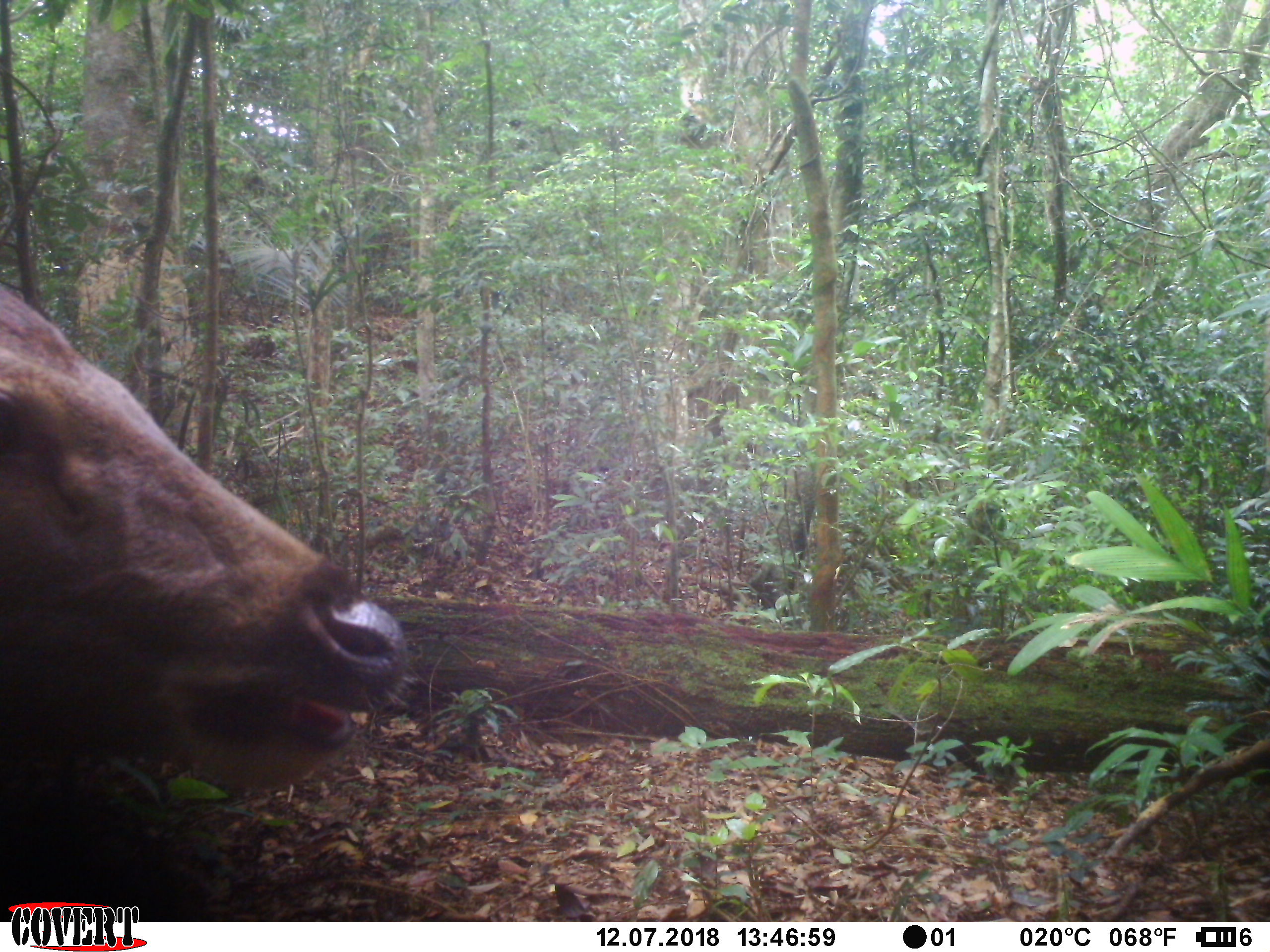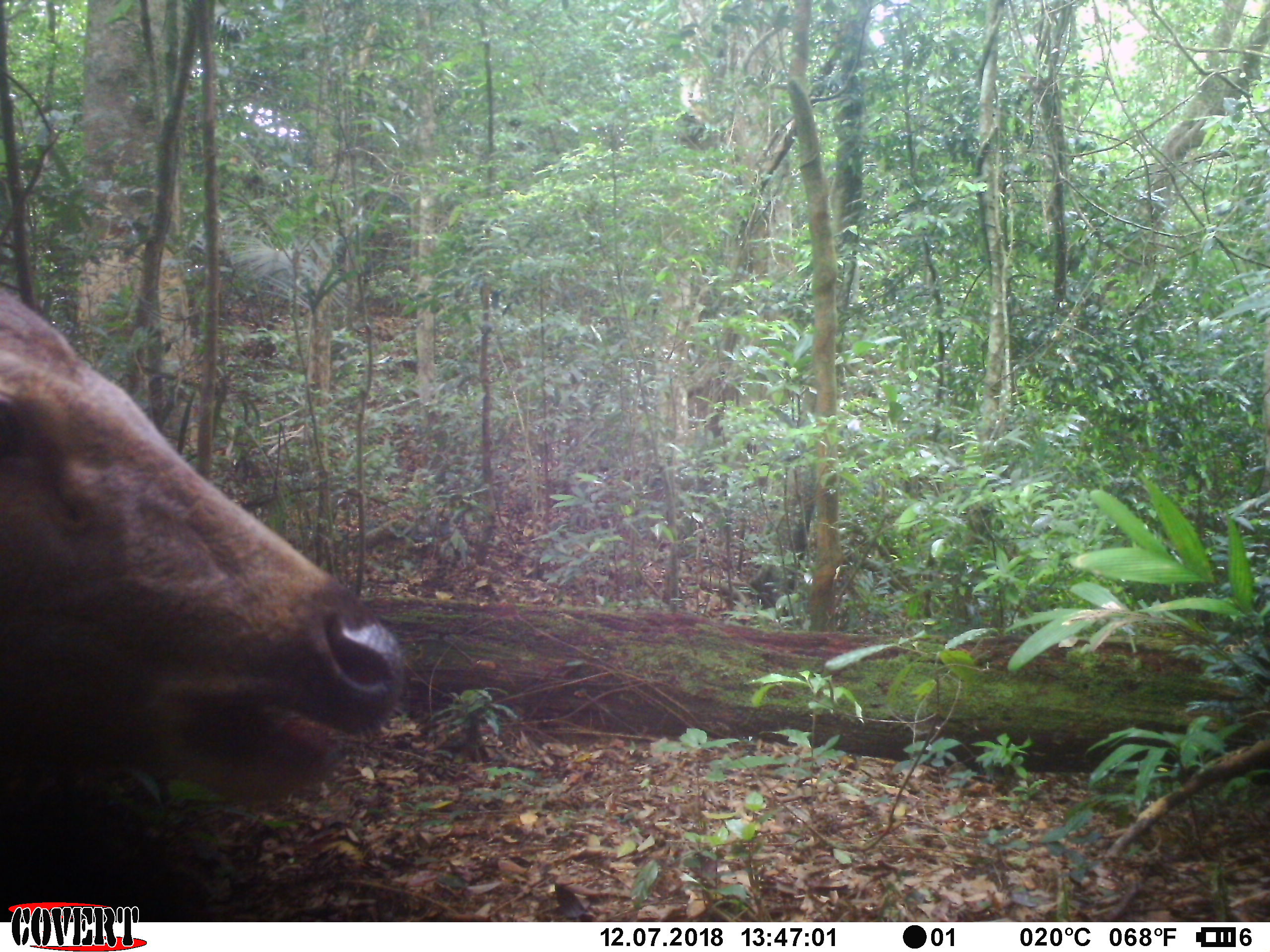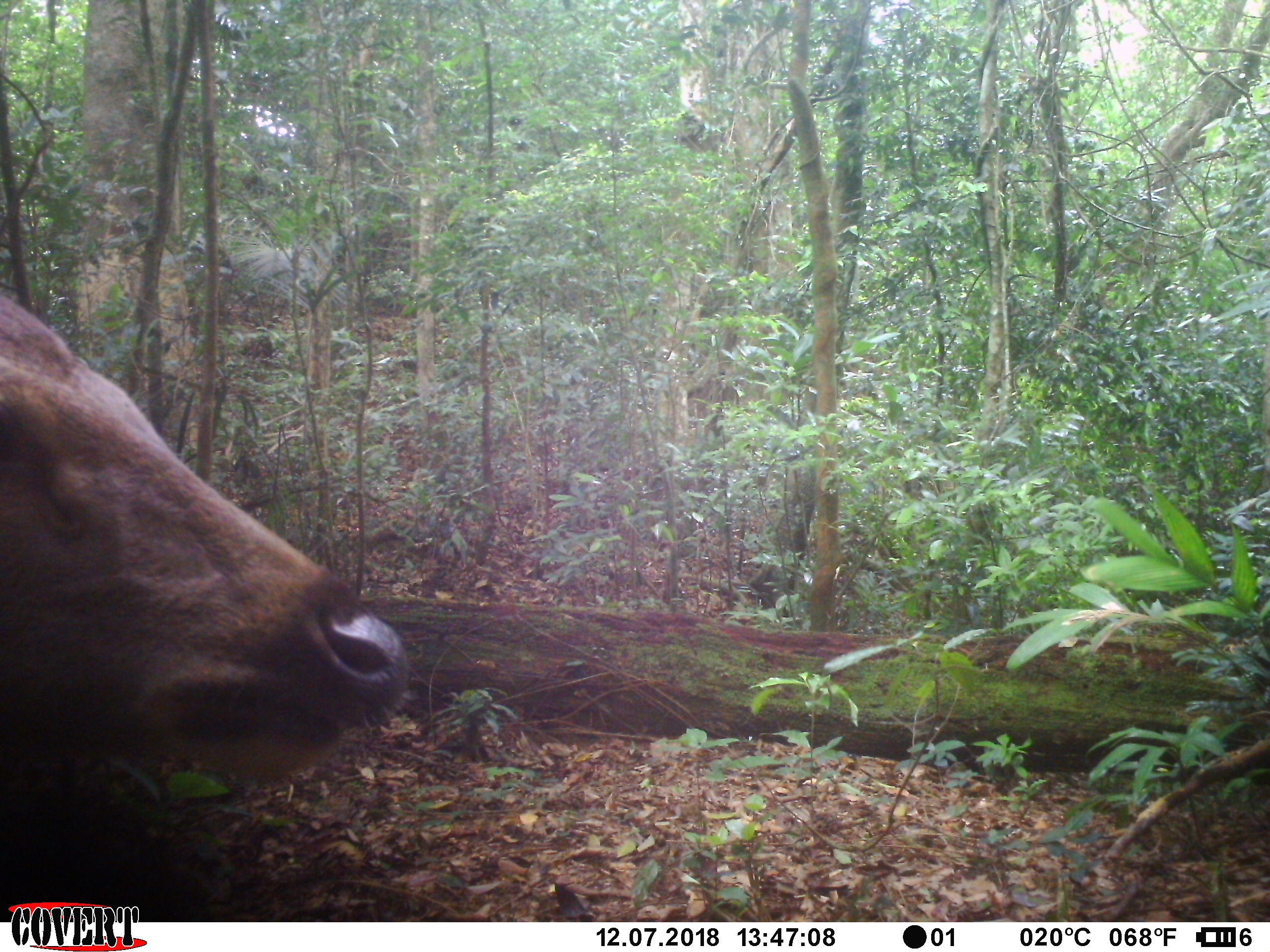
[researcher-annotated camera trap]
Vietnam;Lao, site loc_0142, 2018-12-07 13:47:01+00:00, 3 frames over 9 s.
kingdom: Animalia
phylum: Chordata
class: Mammalia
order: Artiodactyla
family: Cervidae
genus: Rusa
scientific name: Rusa unicolor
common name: sambar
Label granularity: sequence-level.